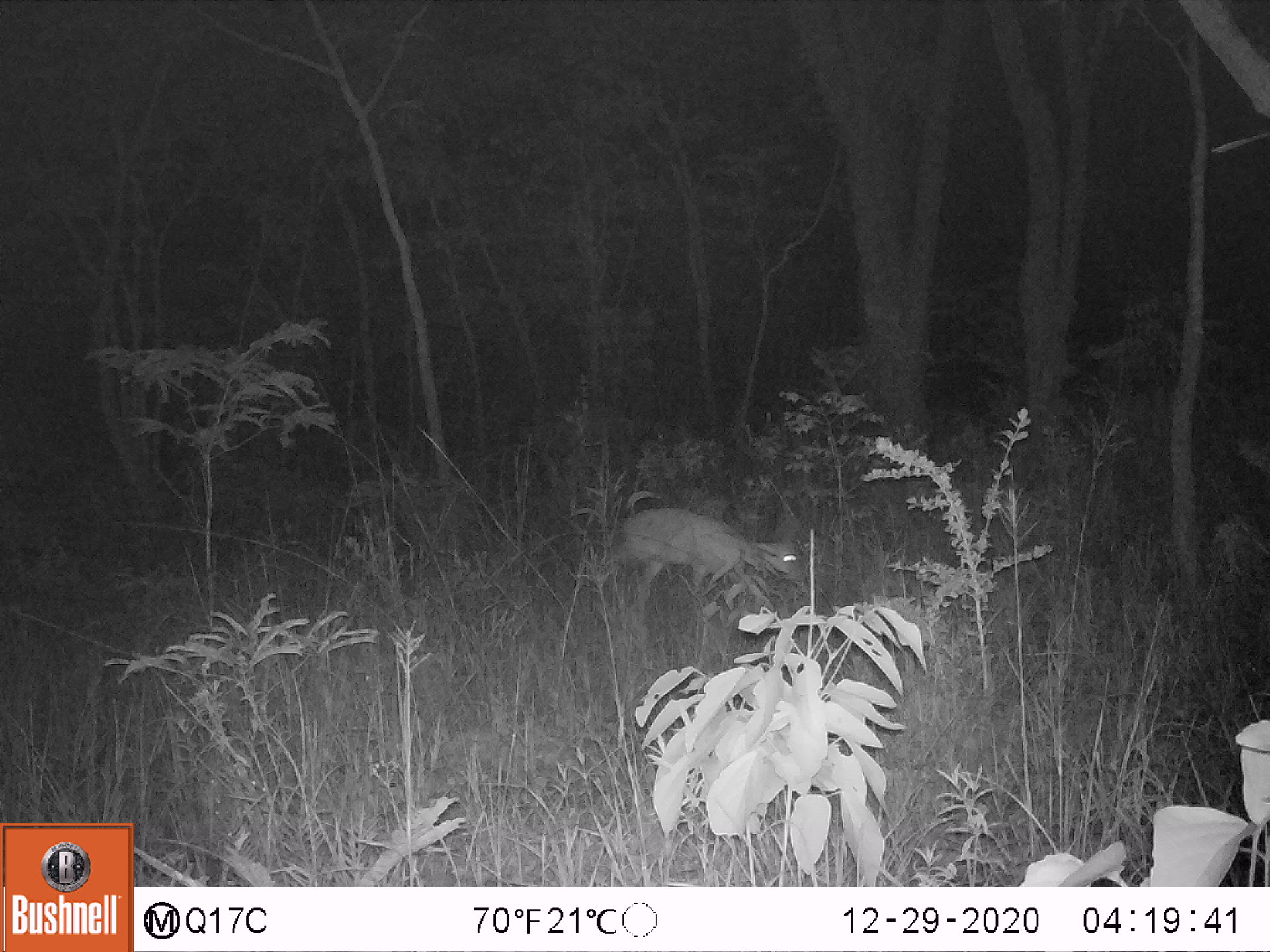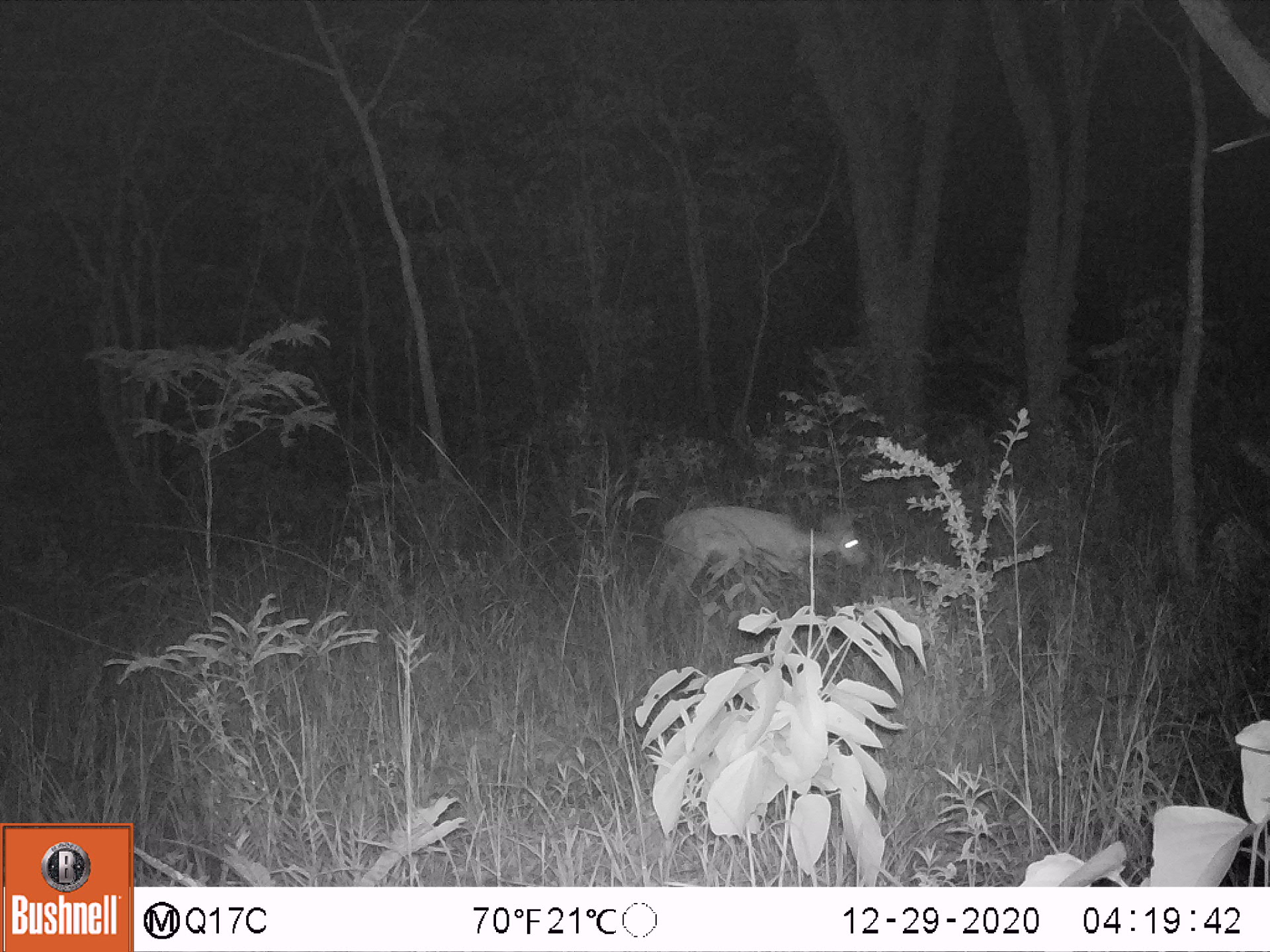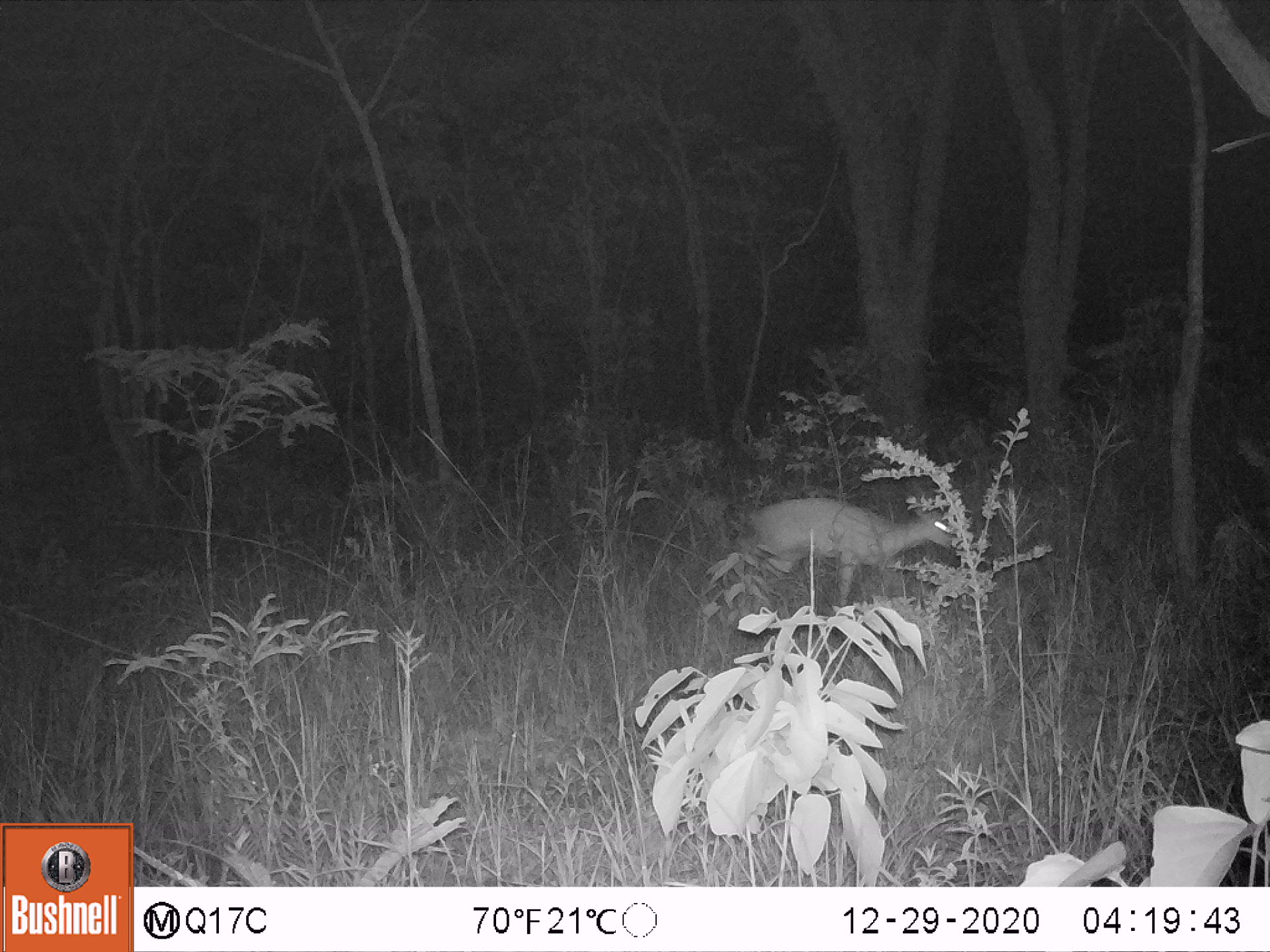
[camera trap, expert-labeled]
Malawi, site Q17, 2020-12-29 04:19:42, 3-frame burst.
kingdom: Animalia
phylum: Chordata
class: Mammalia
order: Artiodactyla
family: Bovidae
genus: Sylvicapra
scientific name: Sylvicapra grimmia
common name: common duiker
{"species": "common duiker (Sylvicapra grimmia)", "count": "1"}